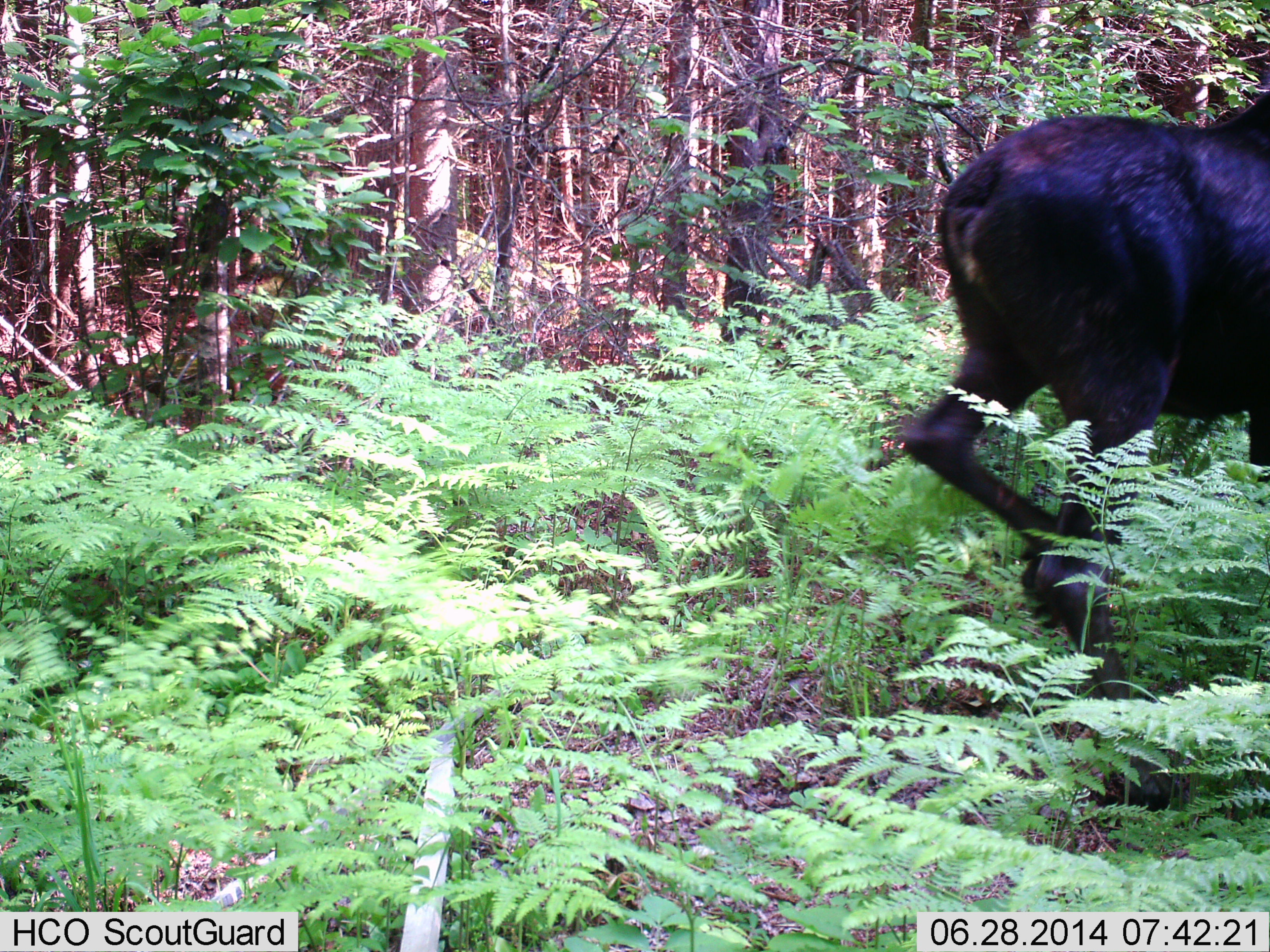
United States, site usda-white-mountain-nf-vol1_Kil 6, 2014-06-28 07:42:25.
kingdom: Animalia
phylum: Chordata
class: Mammalia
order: Artiodactyla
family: Cervidae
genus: Alces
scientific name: Alces alces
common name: moose